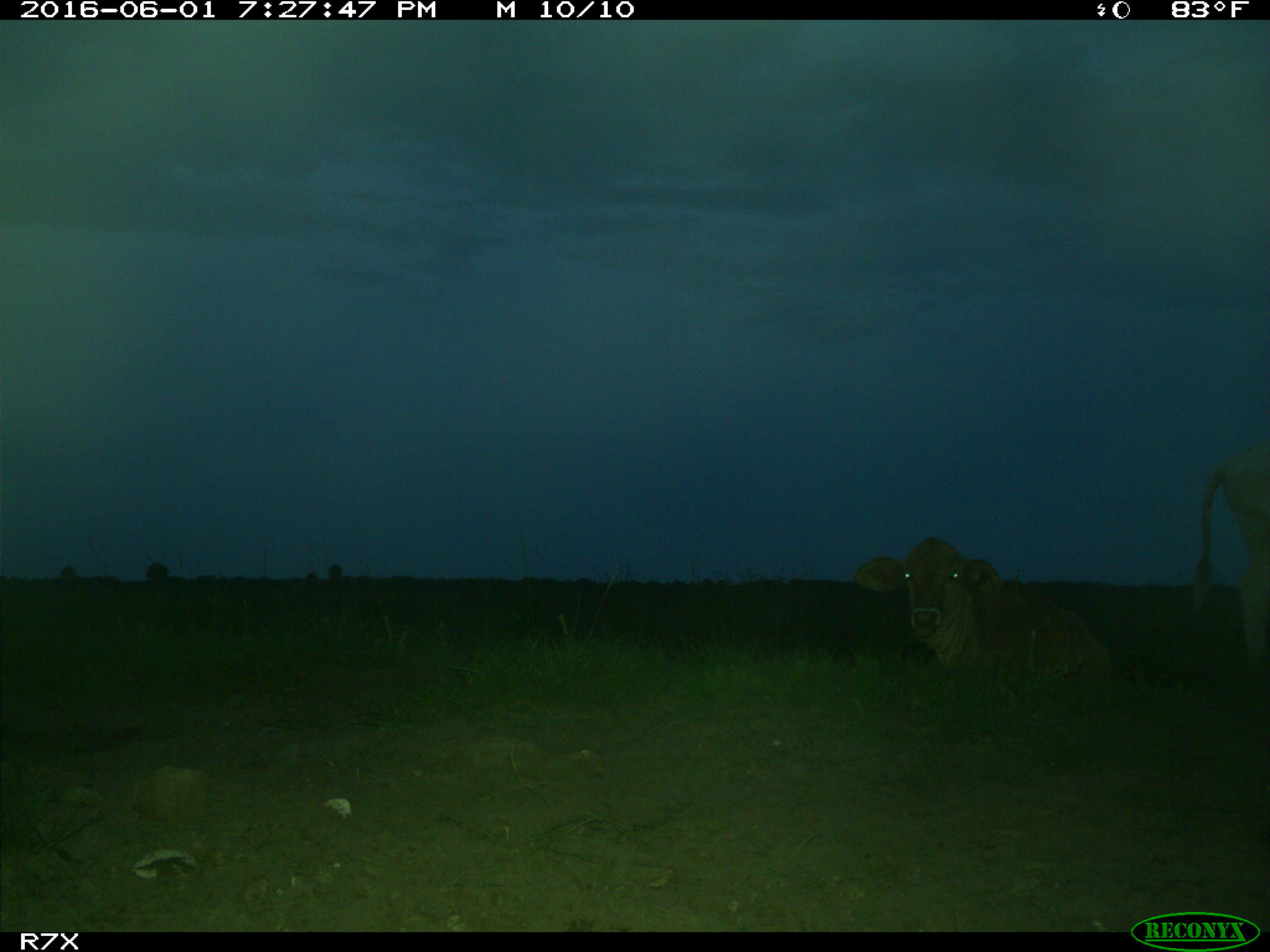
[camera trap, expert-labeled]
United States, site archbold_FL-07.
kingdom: Animalia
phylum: Chordata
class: Mammalia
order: Artiodactyla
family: Bovidae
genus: Bos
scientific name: Bos taurus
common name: domestic cow